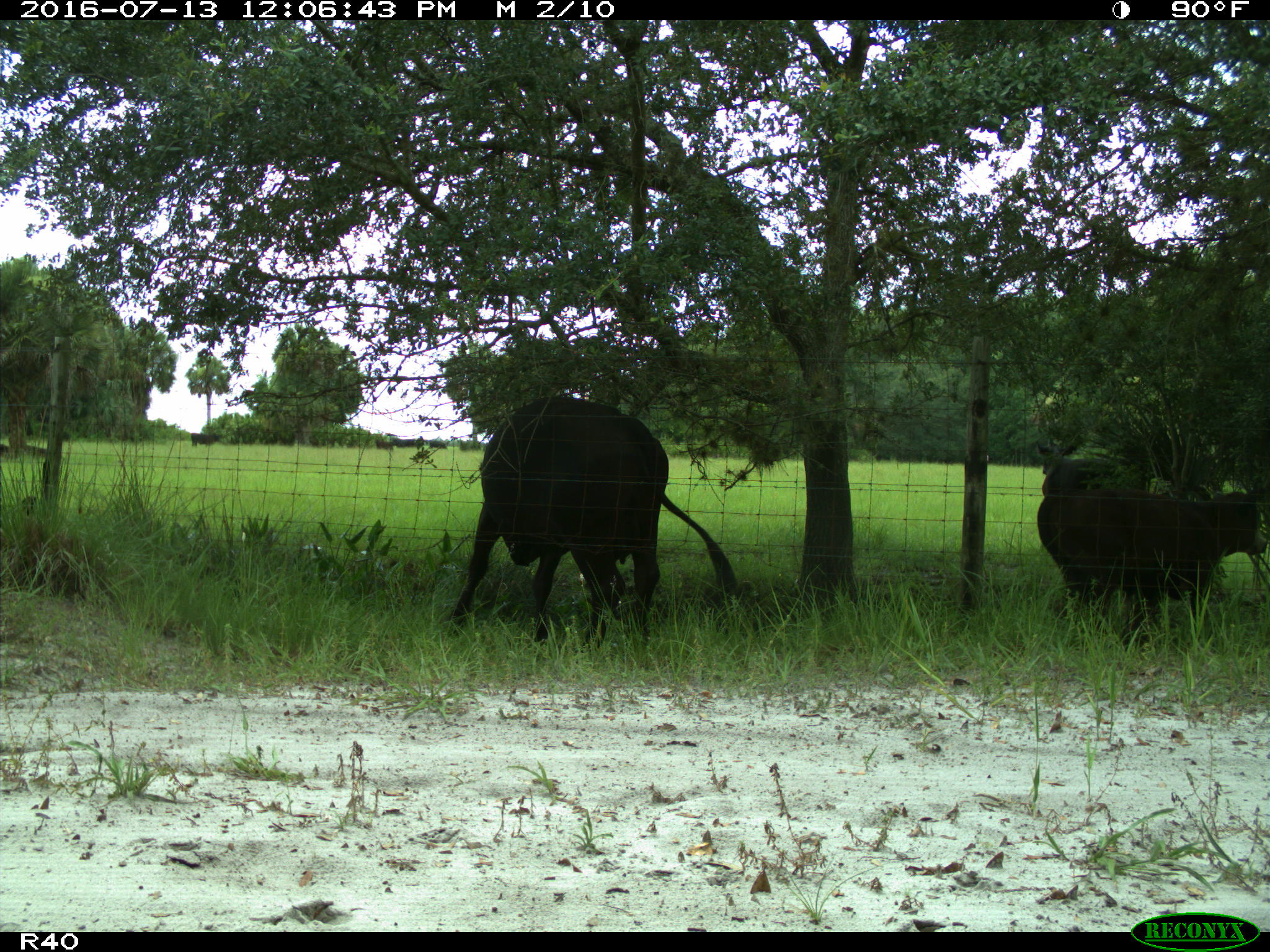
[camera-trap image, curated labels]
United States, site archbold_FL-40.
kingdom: Animalia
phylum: Chordata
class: Mammalia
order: Artiodactyla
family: Bovidae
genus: Bos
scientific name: Bos taurus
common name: domestic cow